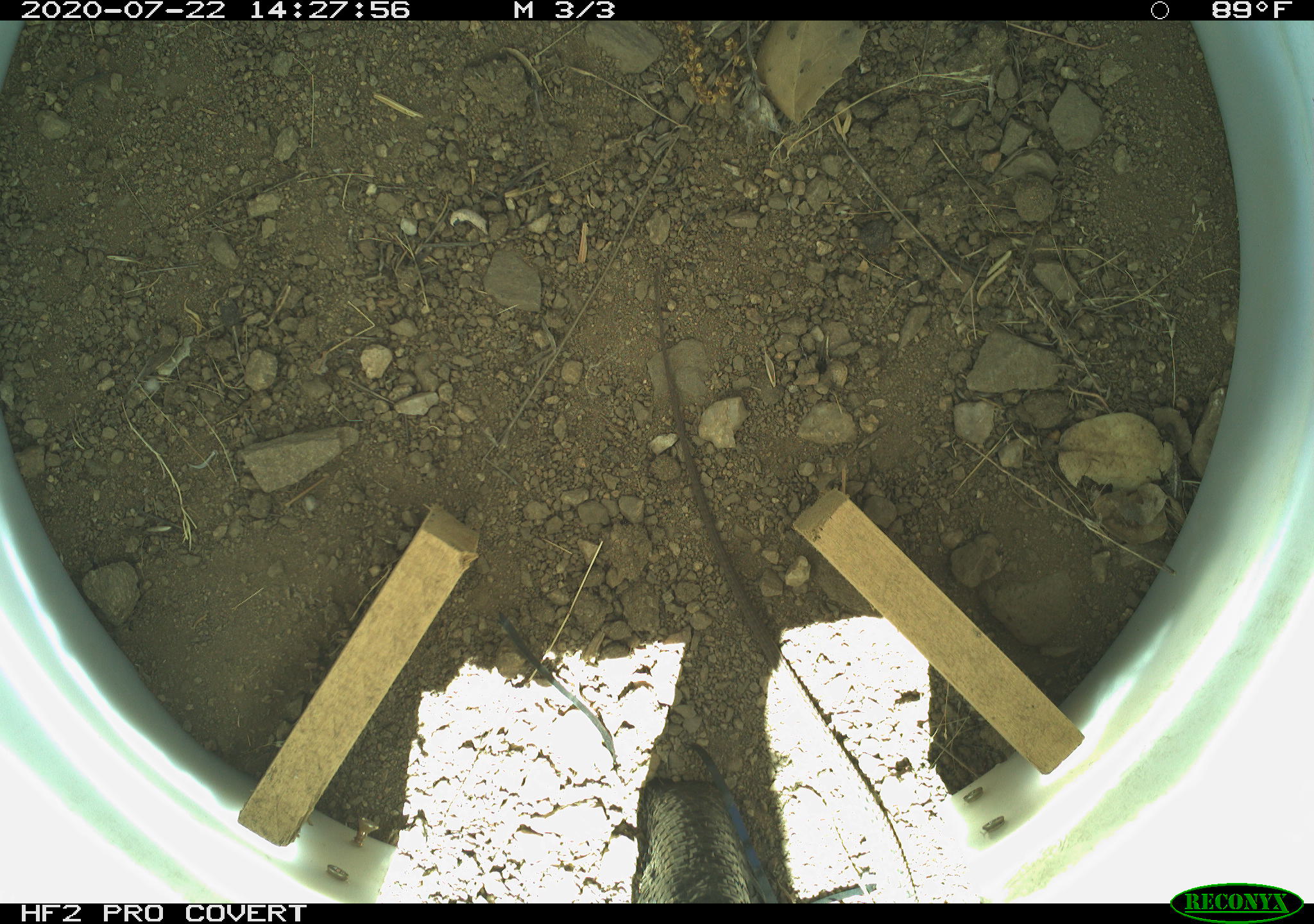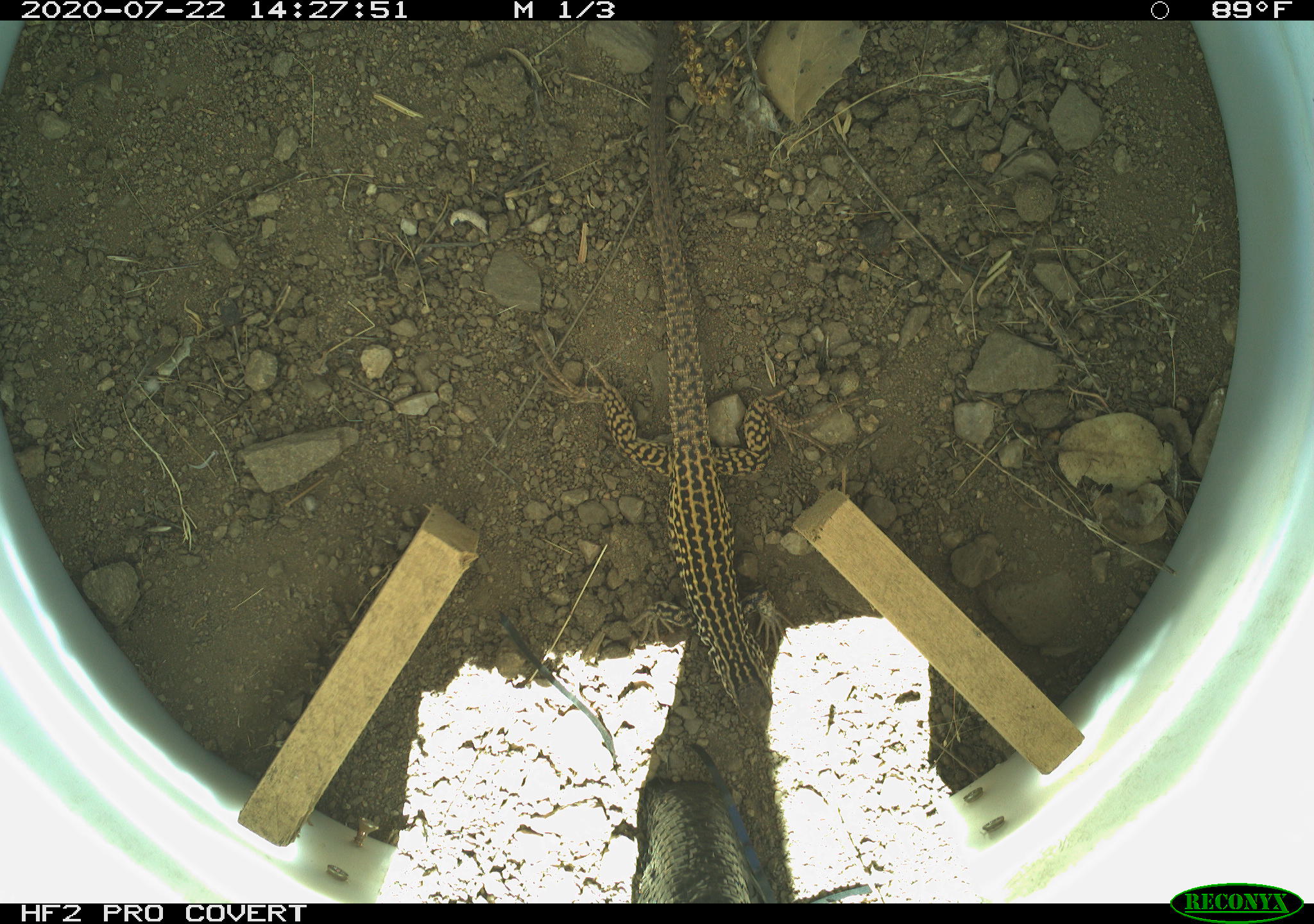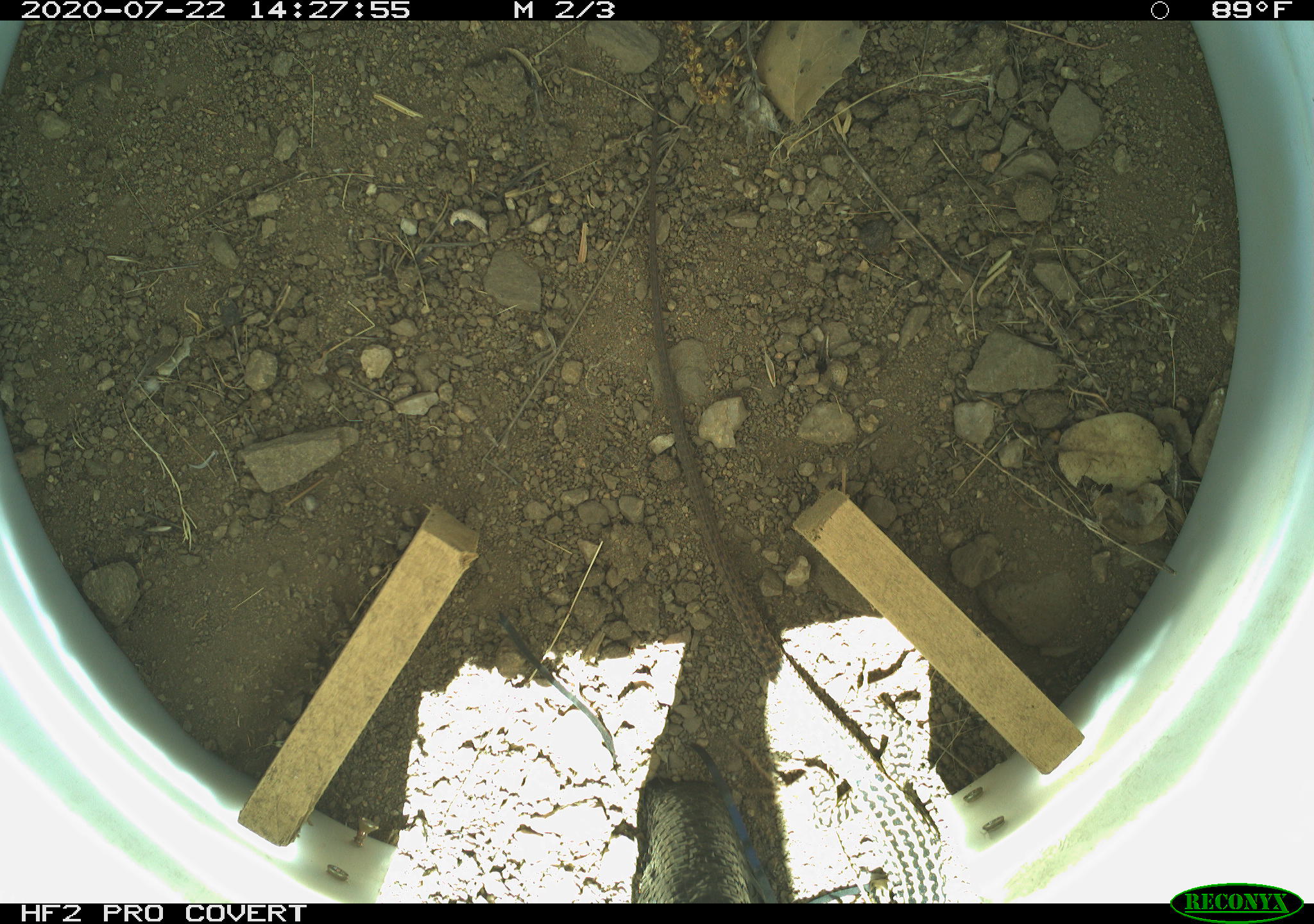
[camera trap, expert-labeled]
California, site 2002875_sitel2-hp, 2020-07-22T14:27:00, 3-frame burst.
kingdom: Animalia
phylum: Chordata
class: Reptilia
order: Squamata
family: Teiidae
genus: Aspidoscelis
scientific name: Aspidoscelis tigris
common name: western whiptail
Western whiptail (Aspidoscelis tigris).